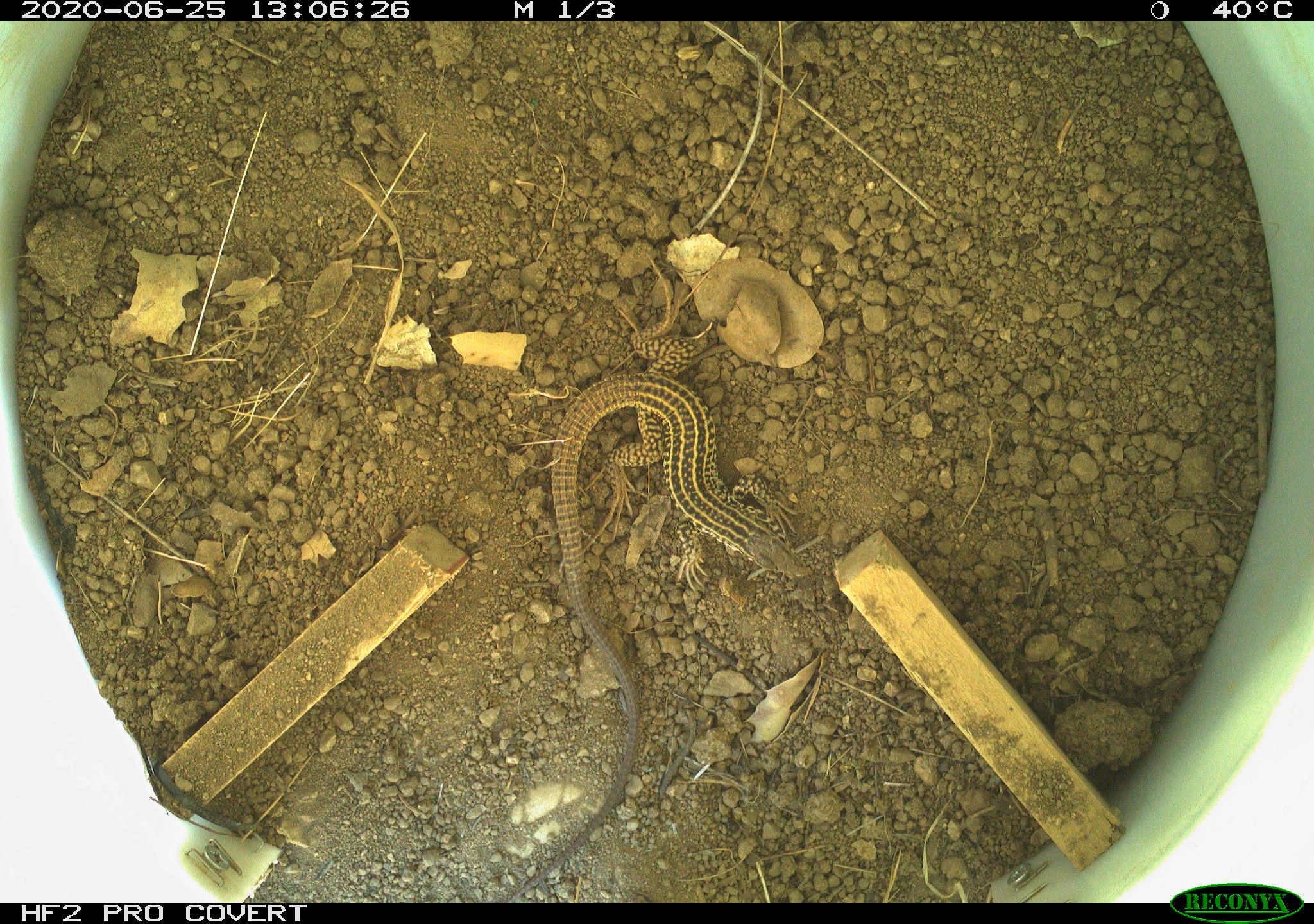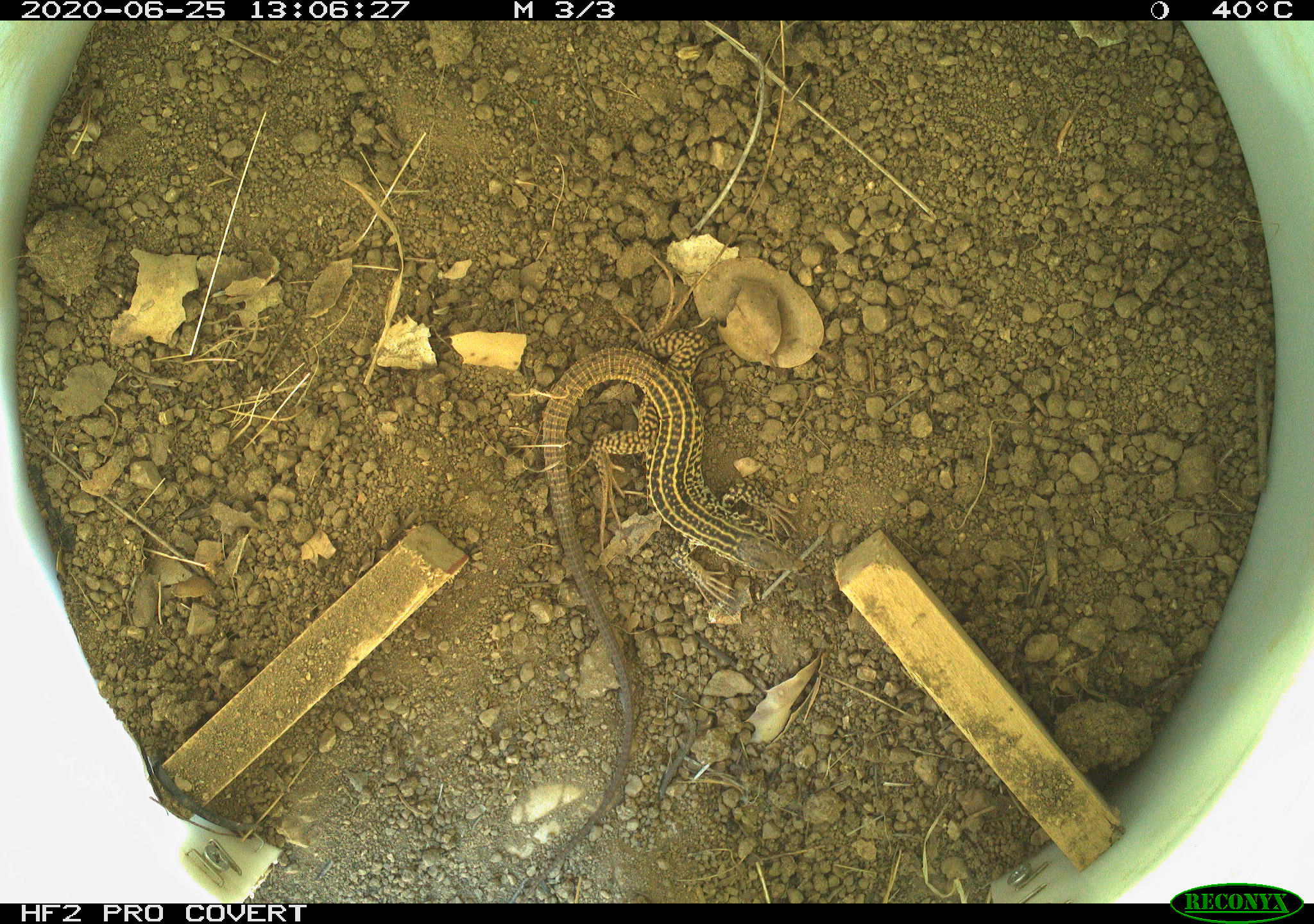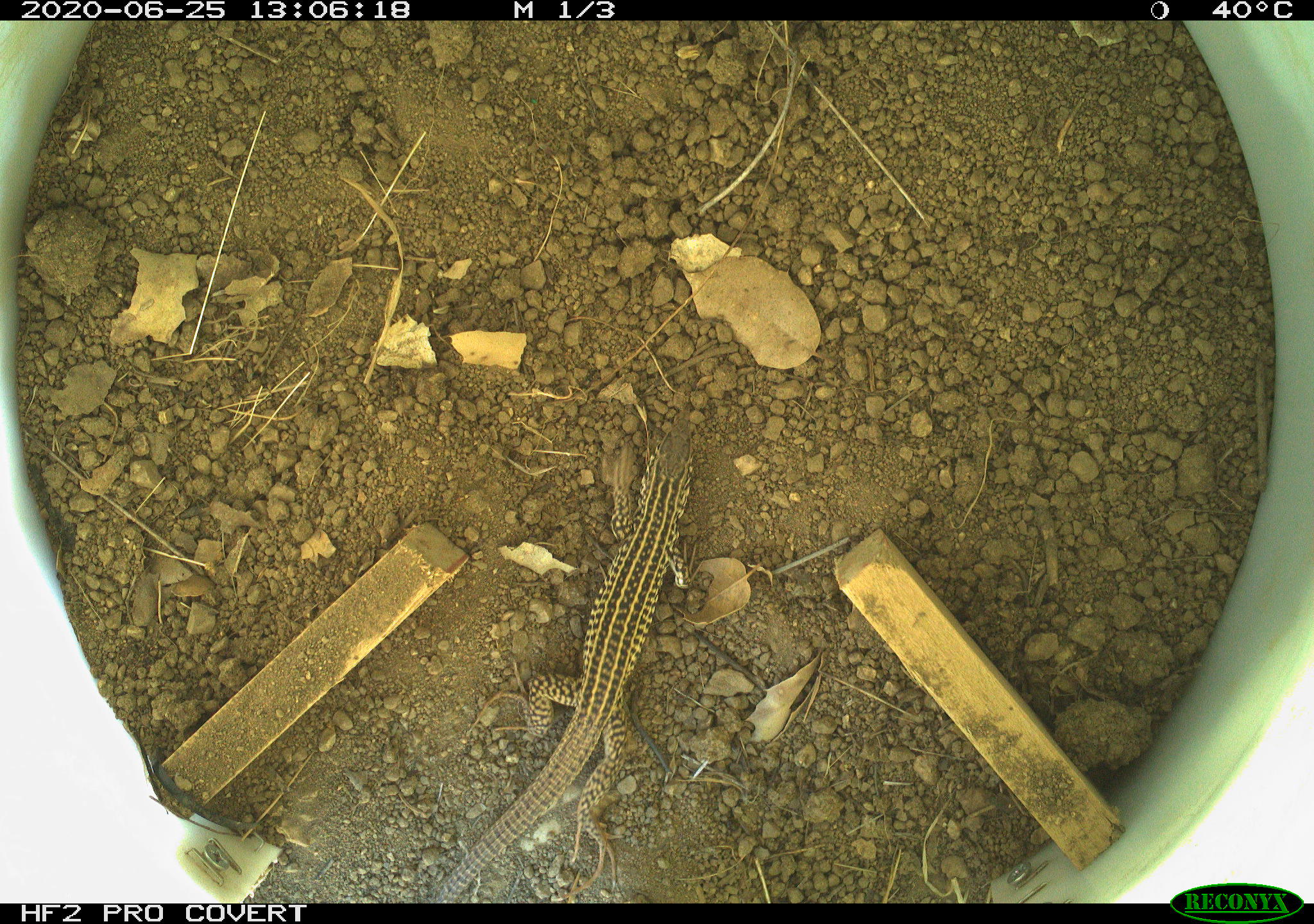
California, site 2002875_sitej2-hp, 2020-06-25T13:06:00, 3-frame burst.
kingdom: Animalia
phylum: Chordata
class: Reptilia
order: Squamata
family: Teiidae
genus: Aspidoscelis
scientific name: Aspidoscelis tigris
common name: western whiptail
Western whiptail (Aspidoscelis tigris).